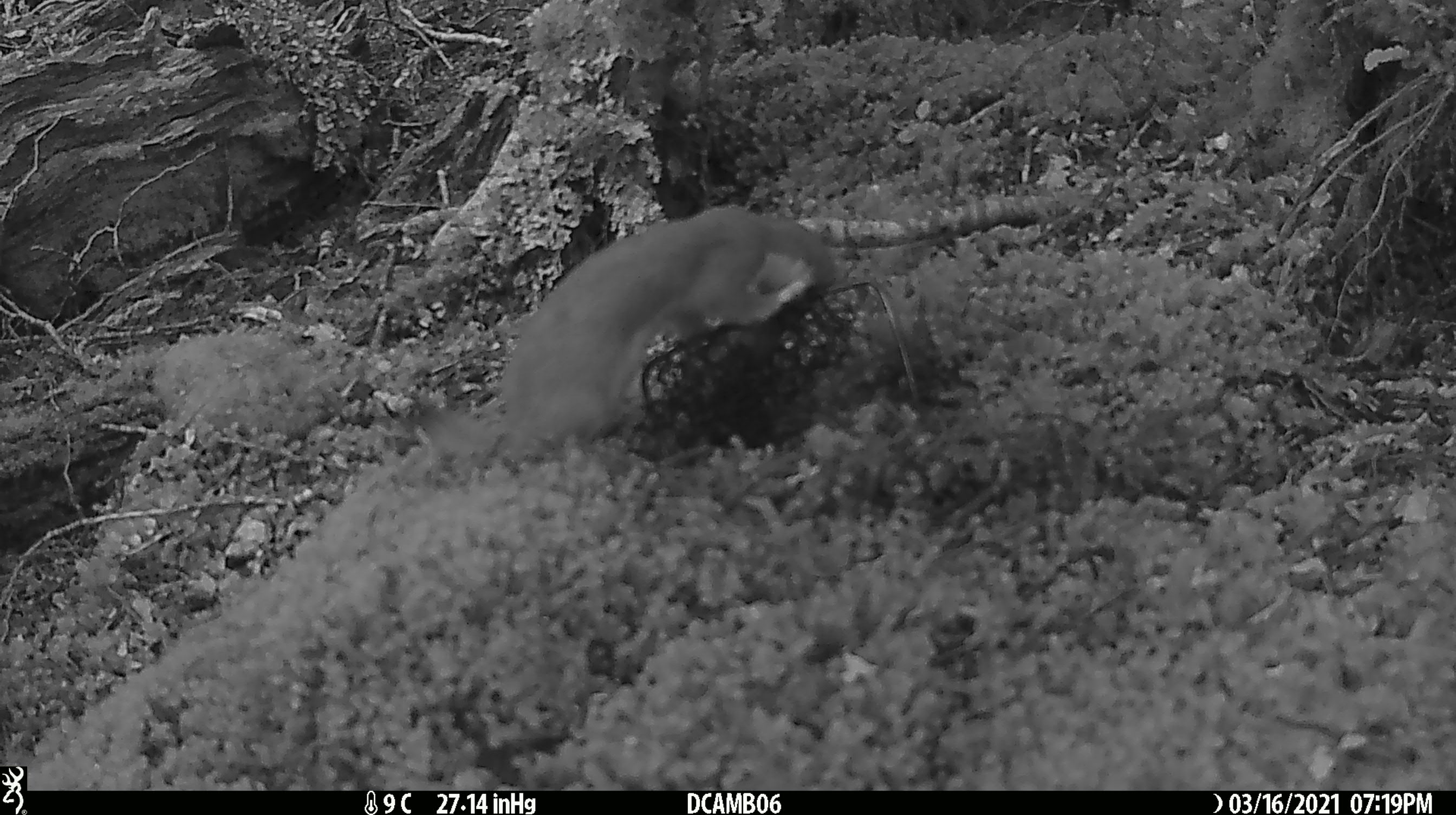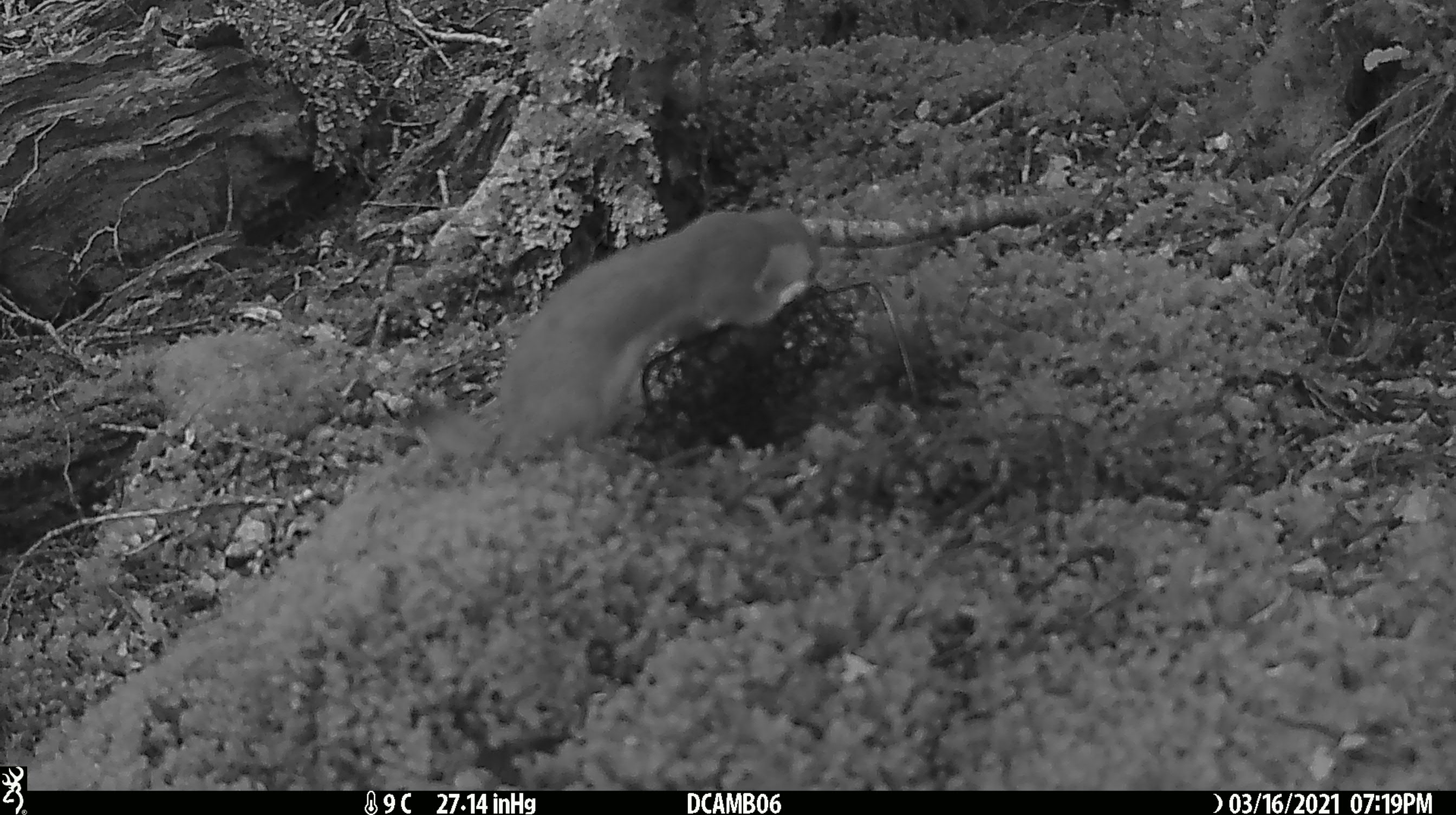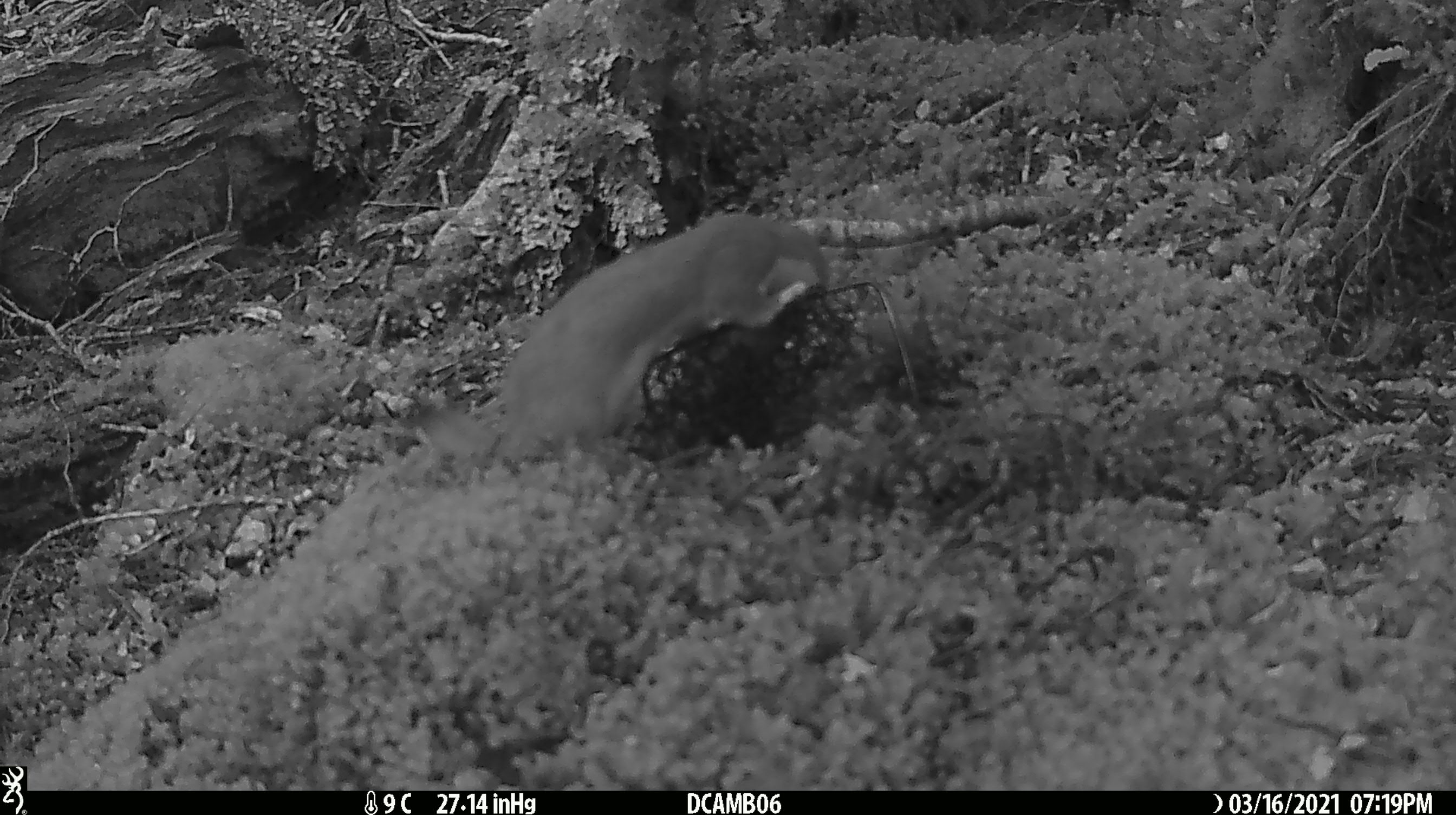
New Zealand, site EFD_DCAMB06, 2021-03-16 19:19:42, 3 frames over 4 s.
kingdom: Animalia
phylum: Chordata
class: Mammalia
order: Carnivora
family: Mustelidae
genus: Mustela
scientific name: Mustela erminea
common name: stoat